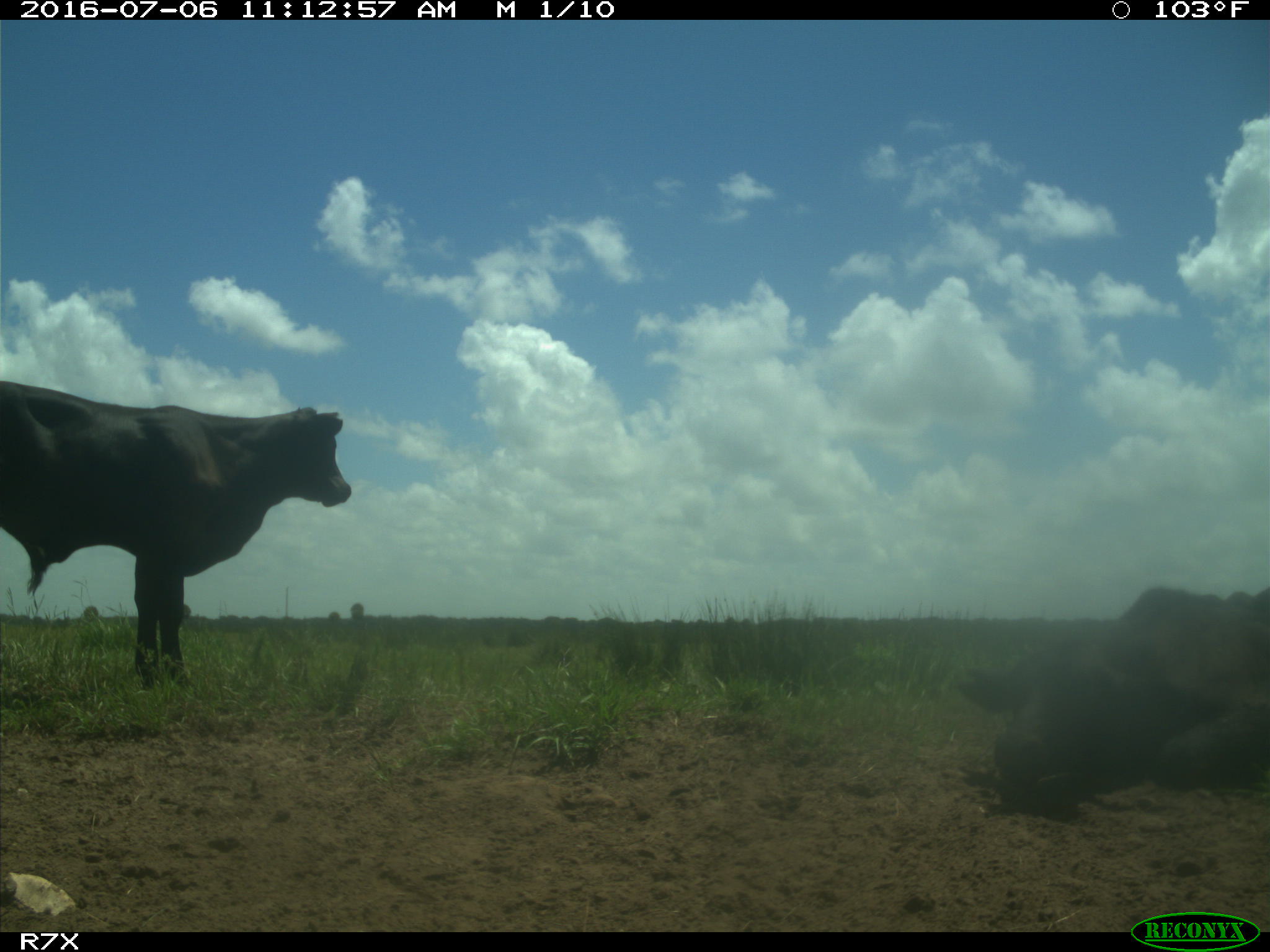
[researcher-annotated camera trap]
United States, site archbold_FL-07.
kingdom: Animalia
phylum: Chordata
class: Mammalia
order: Artiodactyla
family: Bovidae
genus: Bos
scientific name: Bos taurus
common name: domestic cow